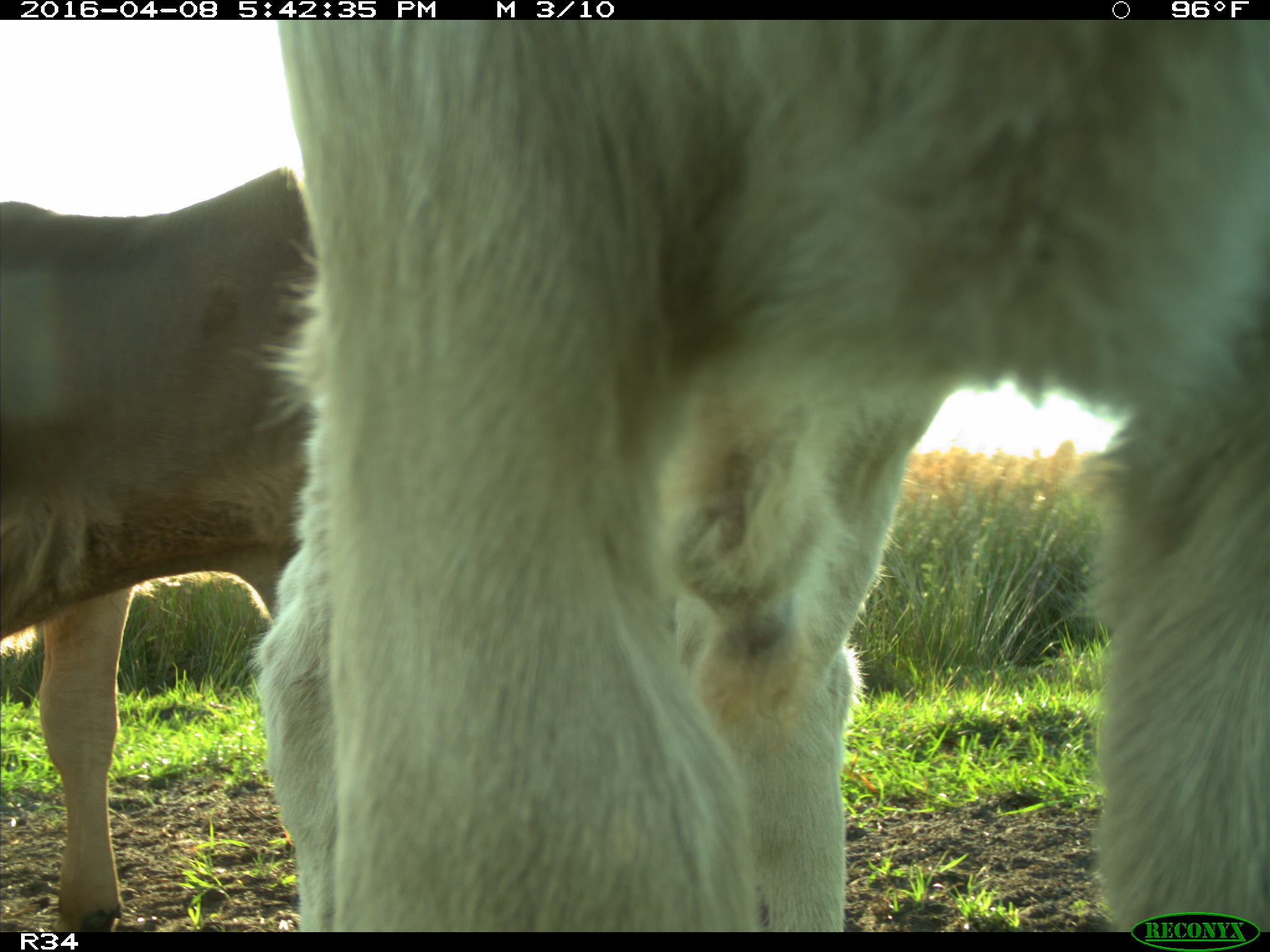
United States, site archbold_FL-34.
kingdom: Animalia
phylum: Chordata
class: Mammalia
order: Artiodactyla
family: Bovidae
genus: Bos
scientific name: Bos taurus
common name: domestic cow